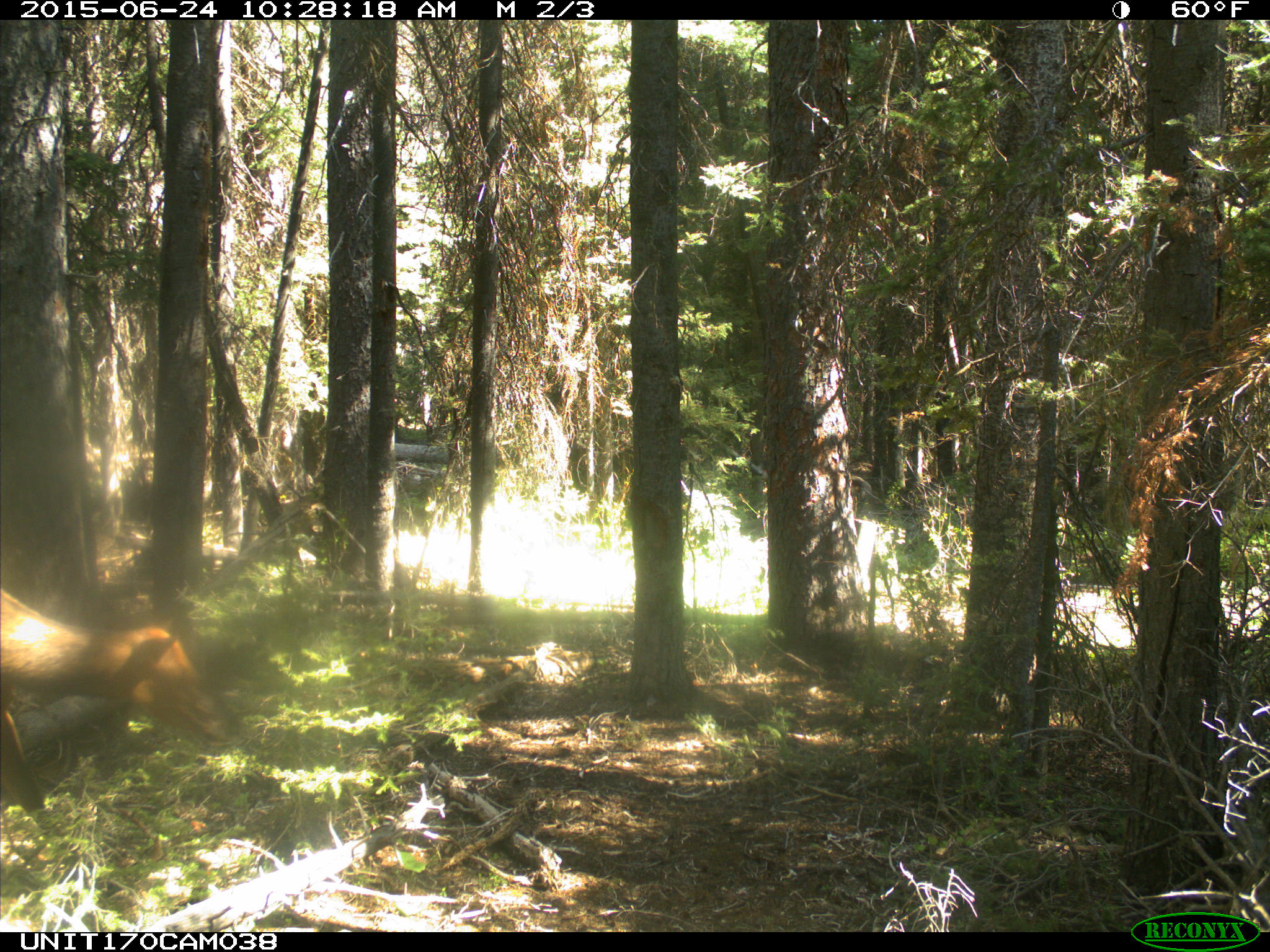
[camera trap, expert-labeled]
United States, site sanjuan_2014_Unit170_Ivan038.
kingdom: Animalia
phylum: Chordata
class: Mammalia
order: Artiodactyla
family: Cervidae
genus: Cervus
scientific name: Cervus elaphus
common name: red deer